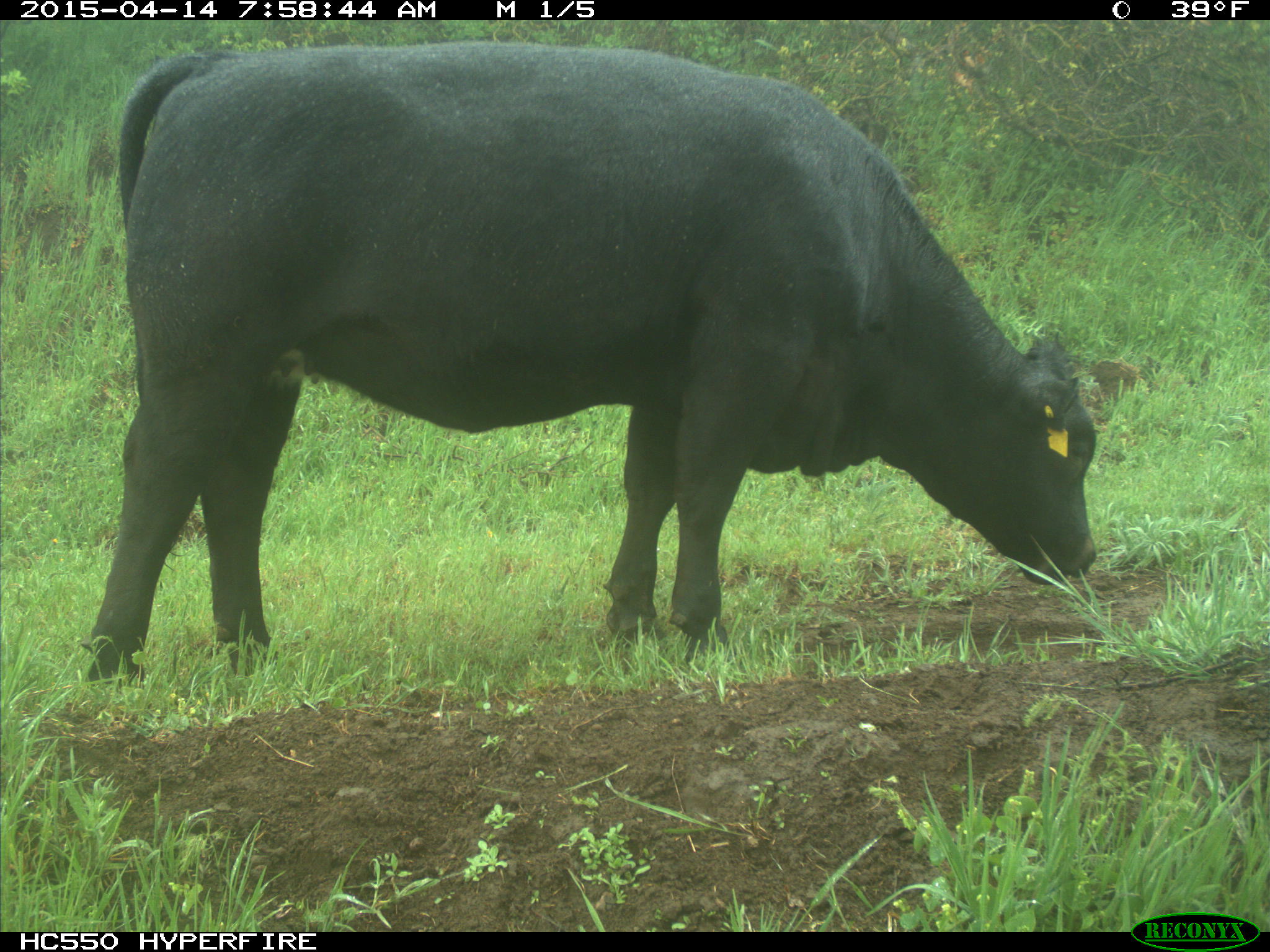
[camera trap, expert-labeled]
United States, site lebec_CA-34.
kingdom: Animalia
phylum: Chordata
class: Mammalia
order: Artiodactyla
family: Bovidae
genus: Bos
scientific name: Bos taurus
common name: domestic cow